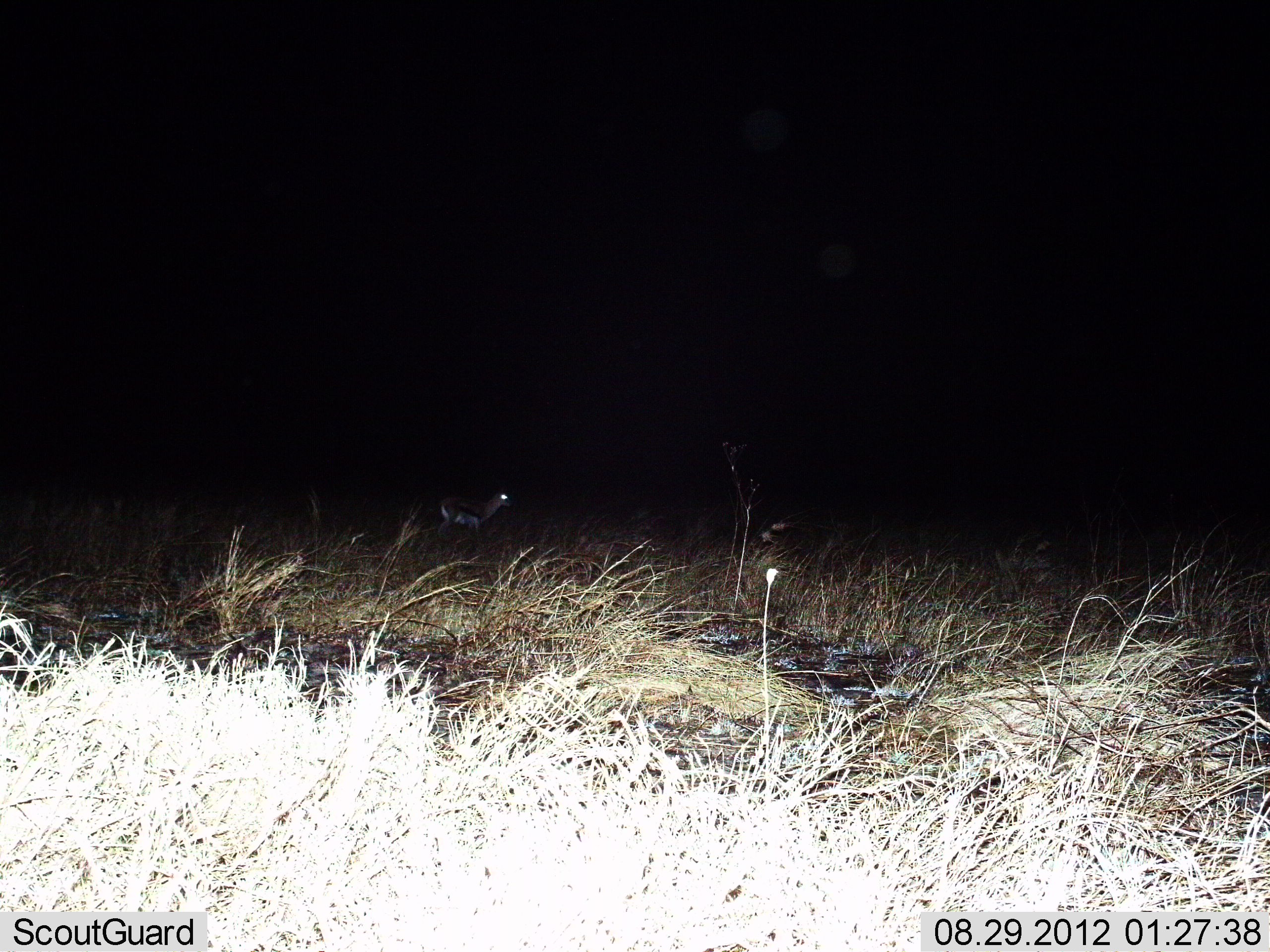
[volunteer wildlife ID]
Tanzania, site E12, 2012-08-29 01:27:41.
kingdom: Animalia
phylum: Chordata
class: Mammalia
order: Artiodactyla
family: Bovidae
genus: Eudorcas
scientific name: Eudorcas thomsonii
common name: thomson's gazelle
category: gazellethomsons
Gazellethomsons (thomson's gazelle) (Eudorcas thomsonii), count 1. Behavior (volunteer vote fractions): standing 90%, resting 0%, moving 10%, interacting 0%. Young present (vote fraction): 0%. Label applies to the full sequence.